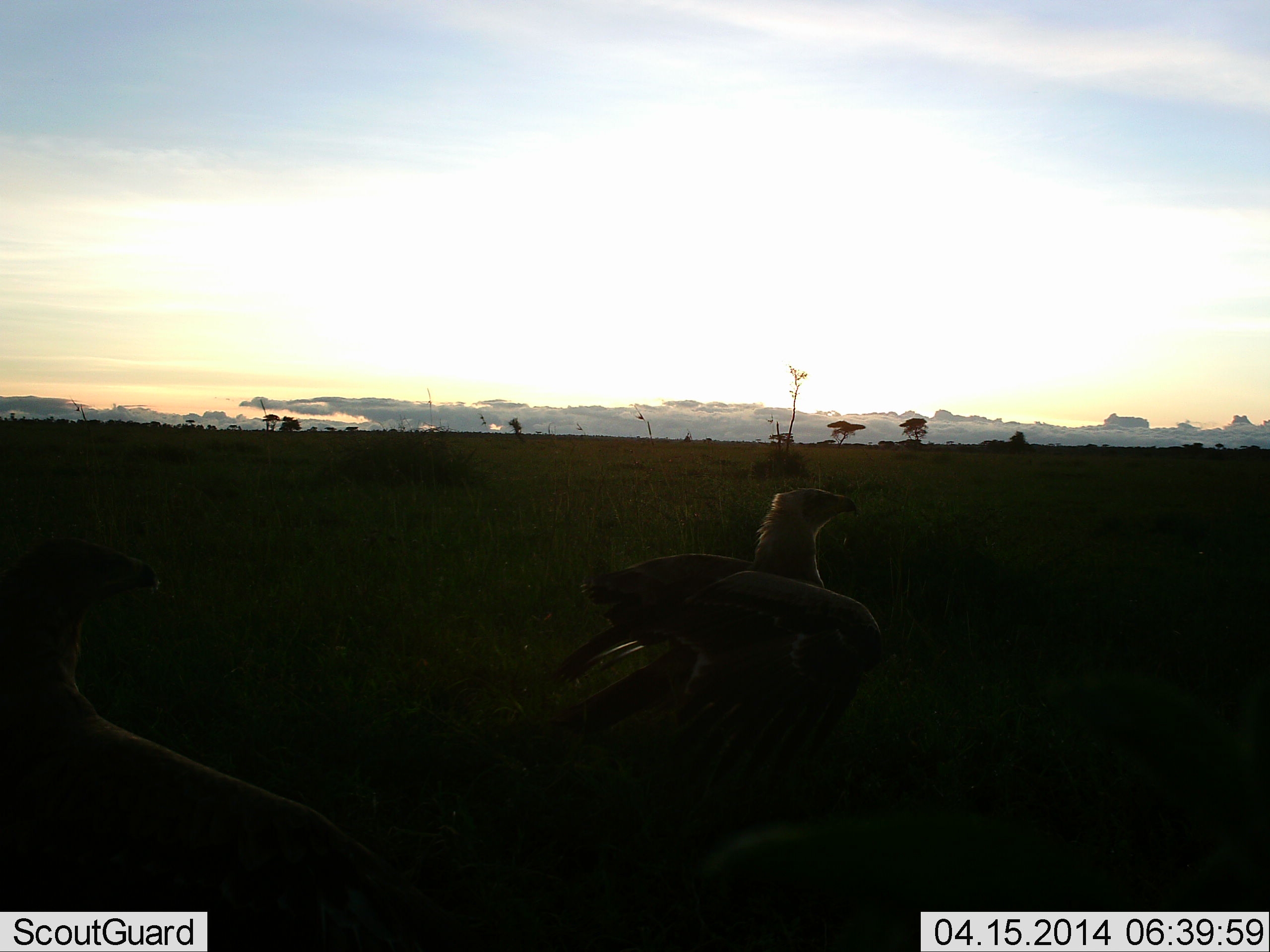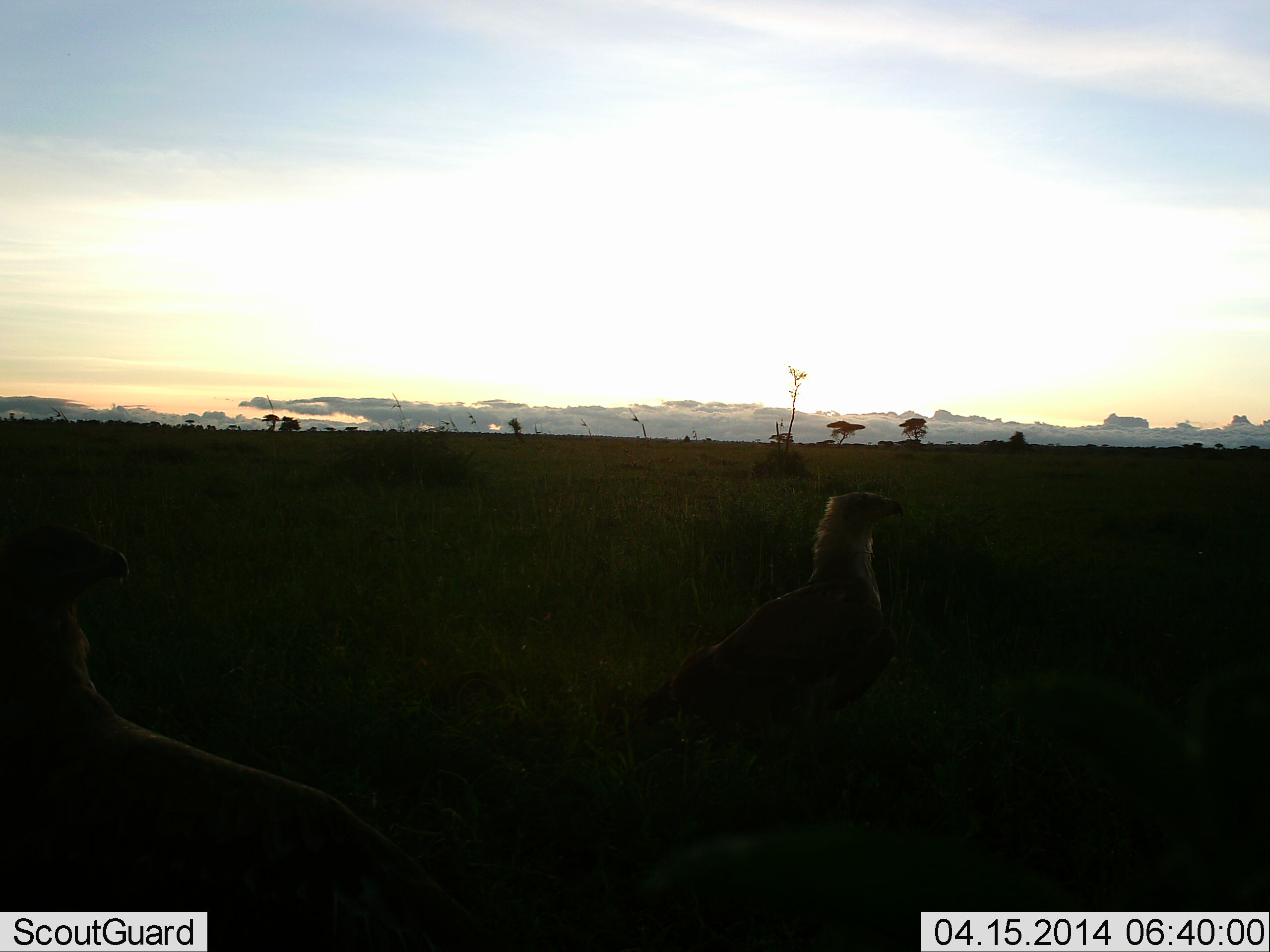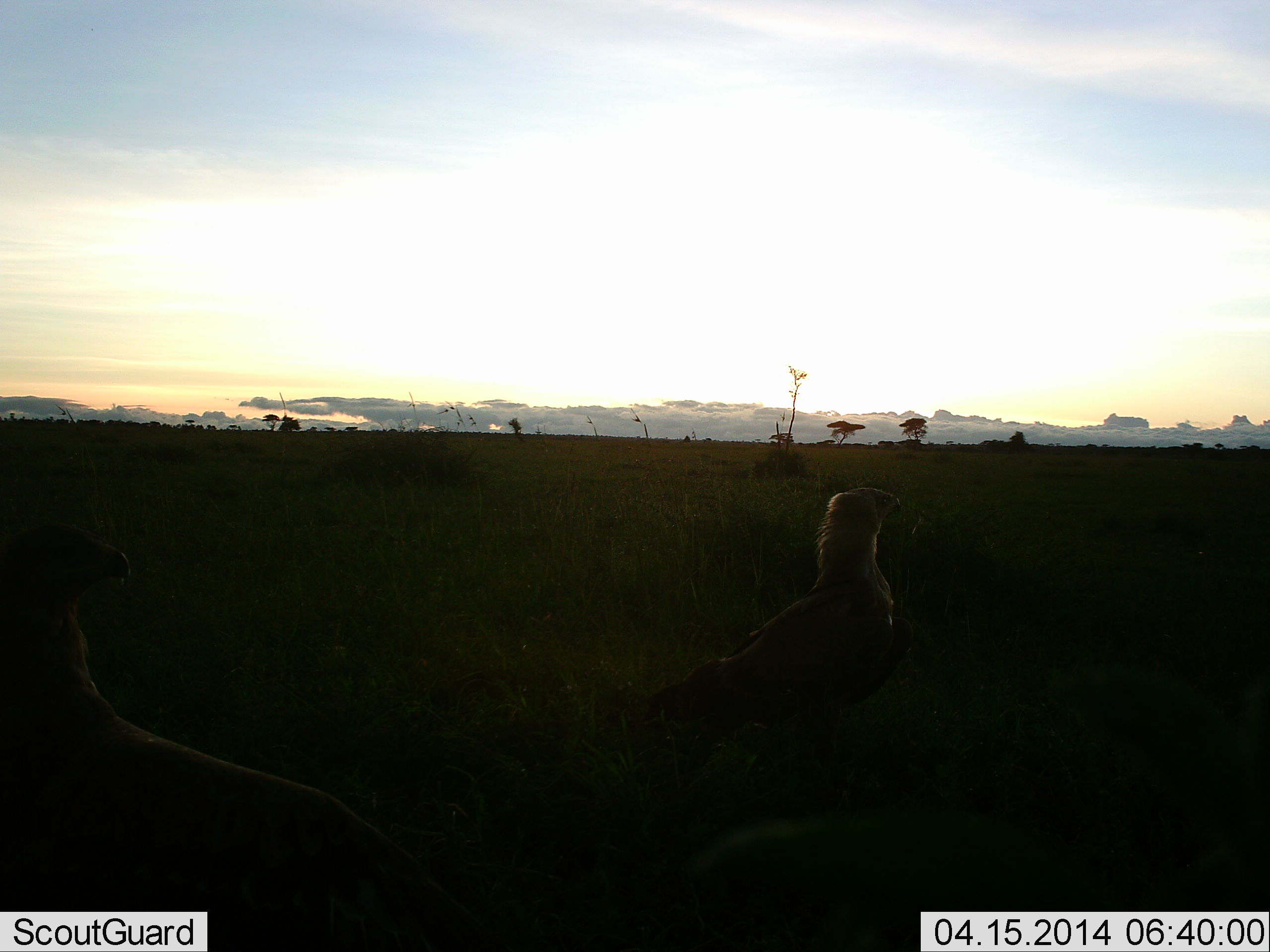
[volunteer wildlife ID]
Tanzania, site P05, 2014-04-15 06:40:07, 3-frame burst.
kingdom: Animalia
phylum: Chordata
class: Aves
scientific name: Aves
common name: bird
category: otherbird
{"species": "otherbird (bird) (Aves)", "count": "2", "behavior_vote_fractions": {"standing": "100%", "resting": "0%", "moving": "10%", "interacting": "10%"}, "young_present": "0%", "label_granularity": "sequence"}